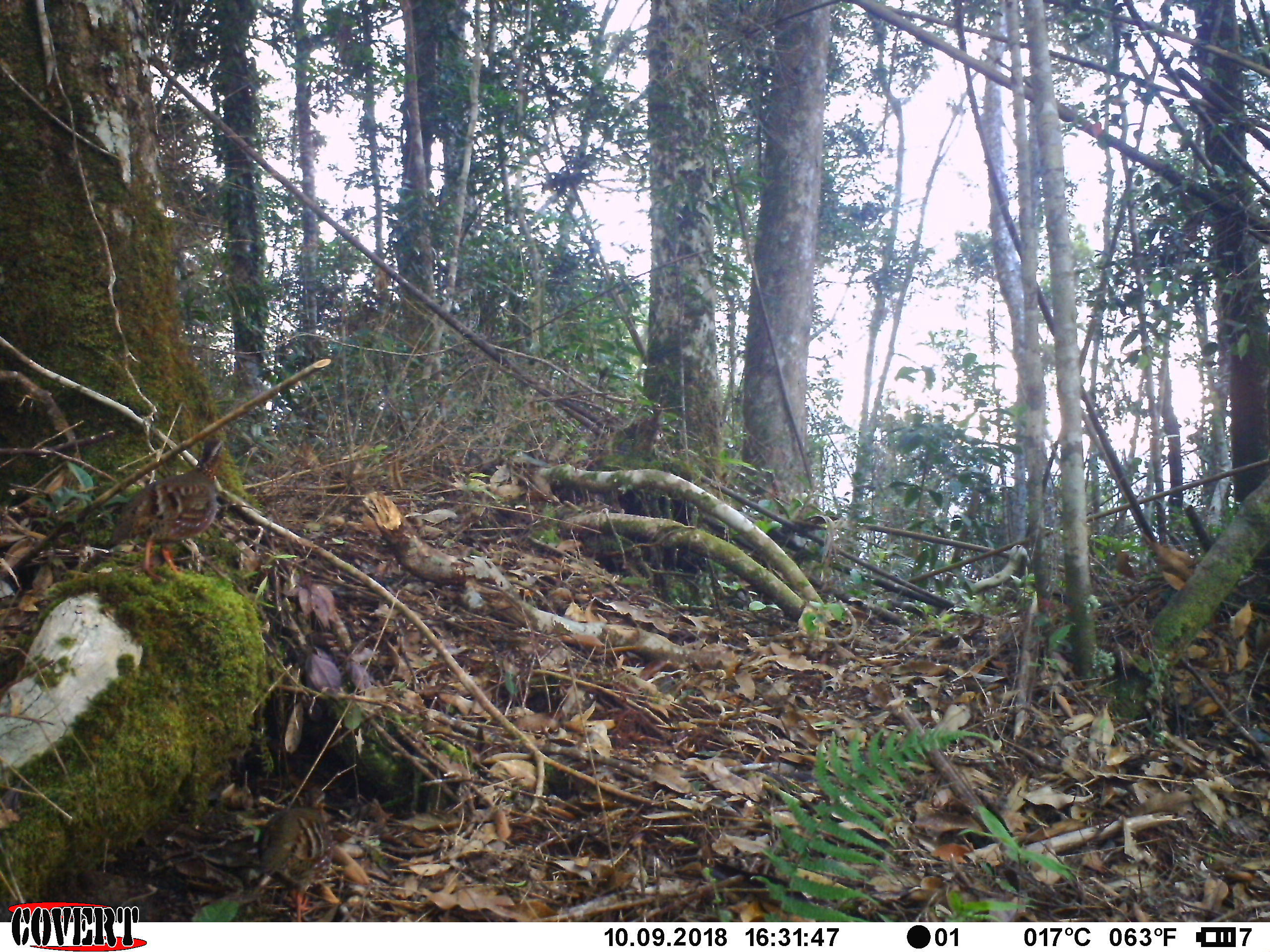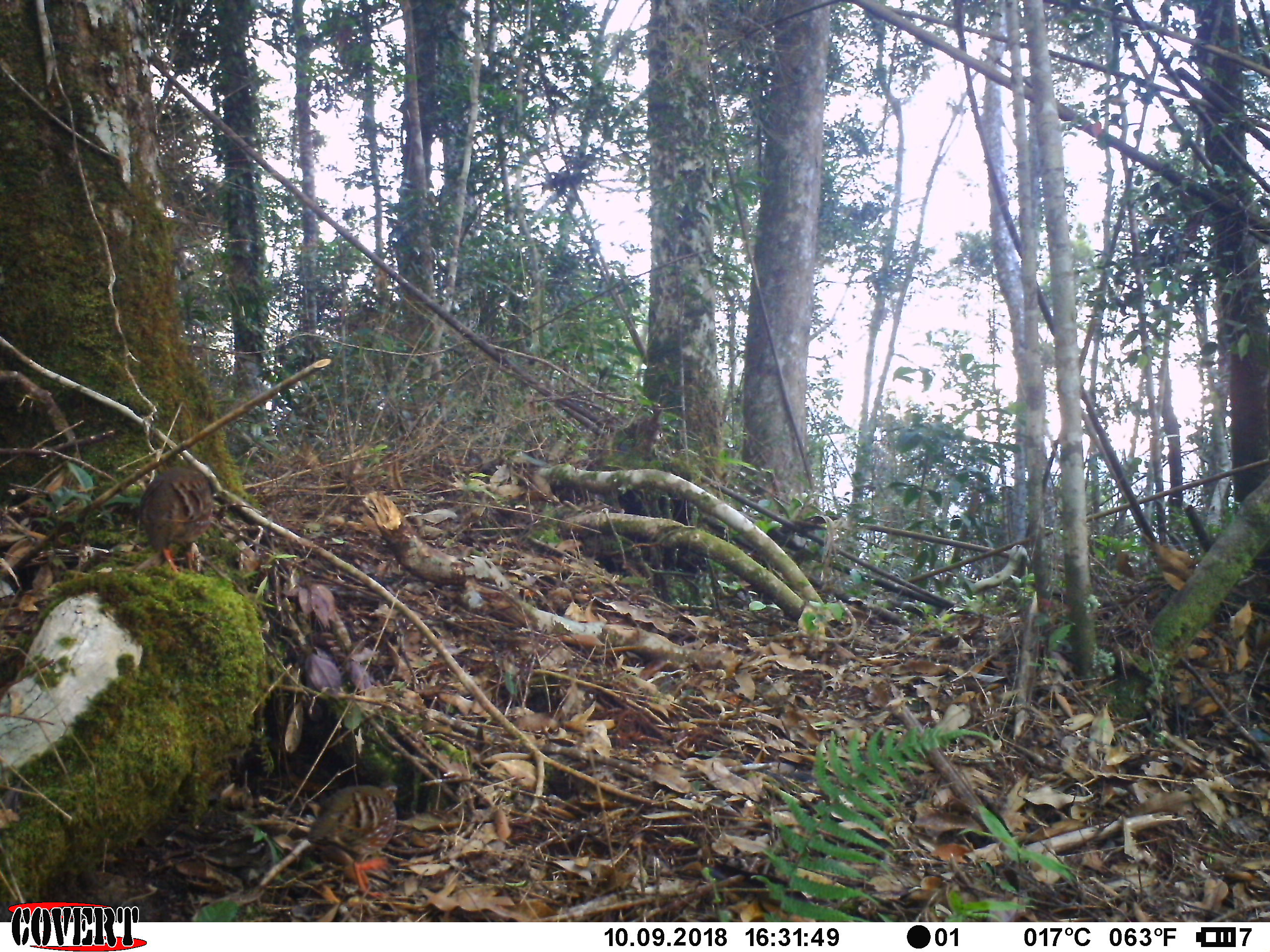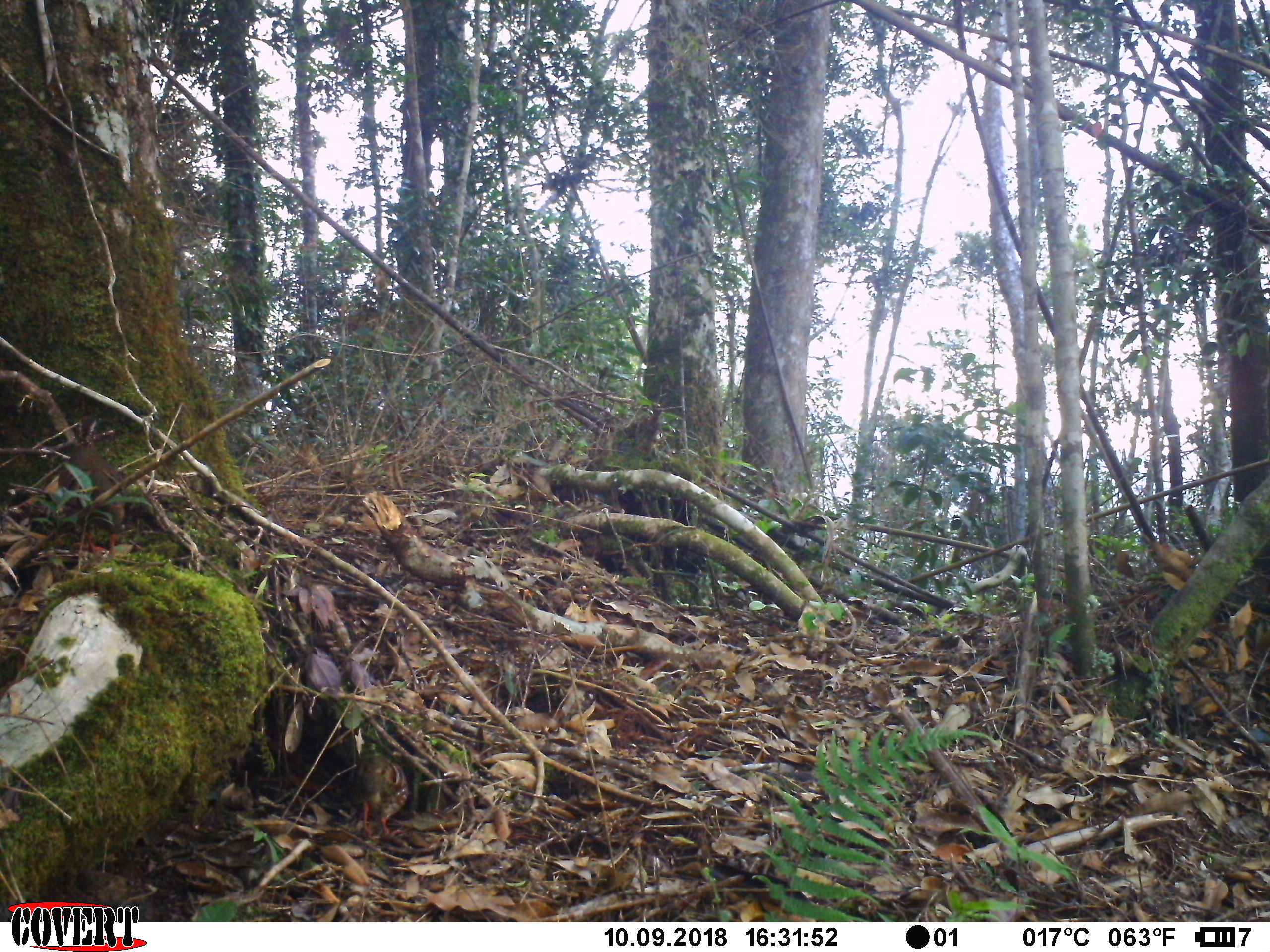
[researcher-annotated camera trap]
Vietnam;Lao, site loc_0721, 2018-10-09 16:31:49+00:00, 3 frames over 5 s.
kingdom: Animalia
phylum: Chordata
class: Aves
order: Galliformes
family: Phasianidae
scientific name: Phasianidae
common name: partridge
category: unidentified partridge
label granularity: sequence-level